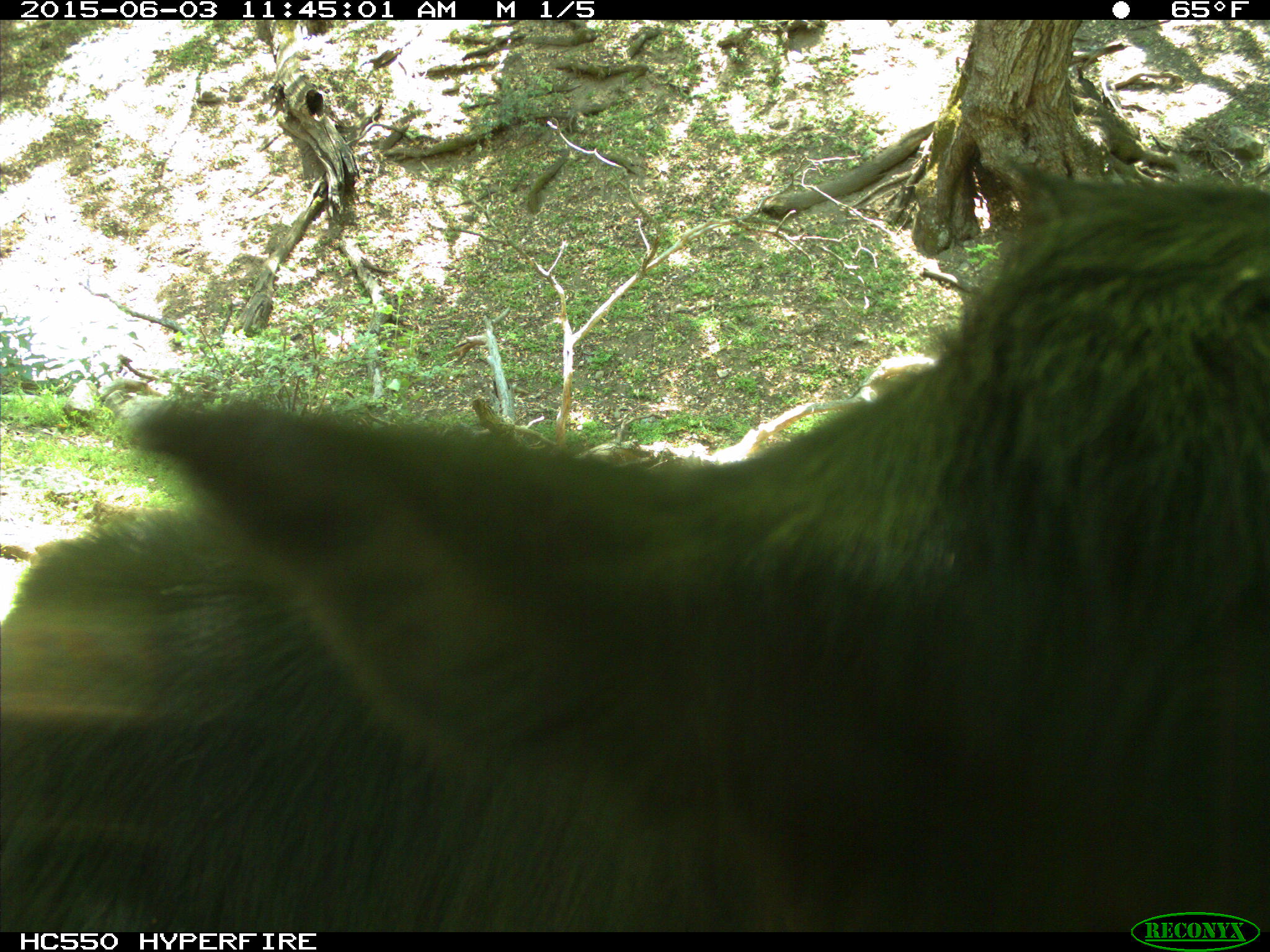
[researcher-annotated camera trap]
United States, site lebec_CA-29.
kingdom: Animalia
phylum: Chordata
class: Mammalia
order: Artiodactyla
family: Bovidae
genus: Bos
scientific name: Bos taurus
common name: domestic cow